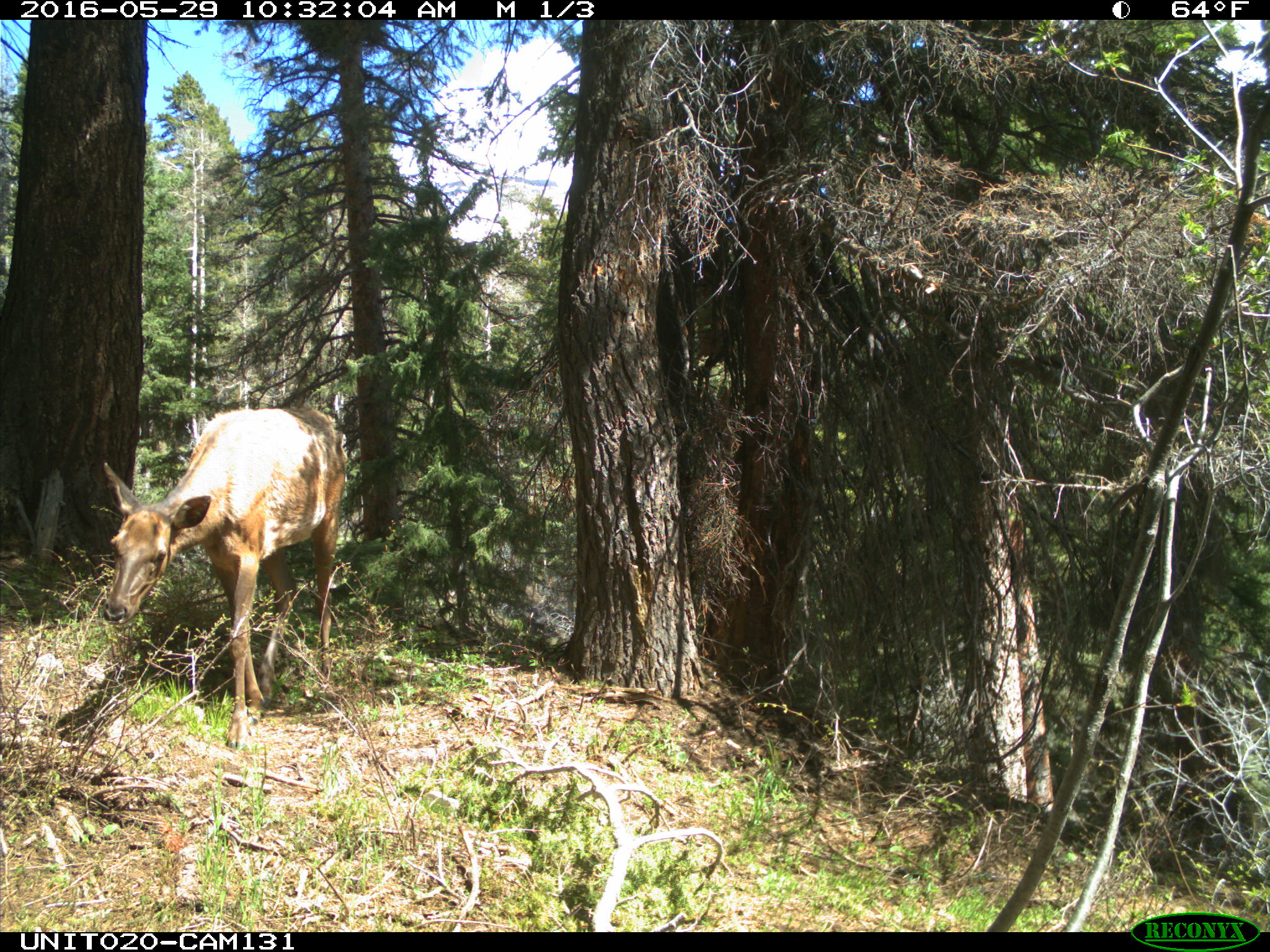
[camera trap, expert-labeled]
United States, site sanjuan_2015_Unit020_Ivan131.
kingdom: Animalia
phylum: Chordata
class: Mammalia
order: Artiodactyla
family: Cervidae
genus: Cervus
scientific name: Cervus elaphus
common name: red deer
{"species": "Cervus elaphus (red deer)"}